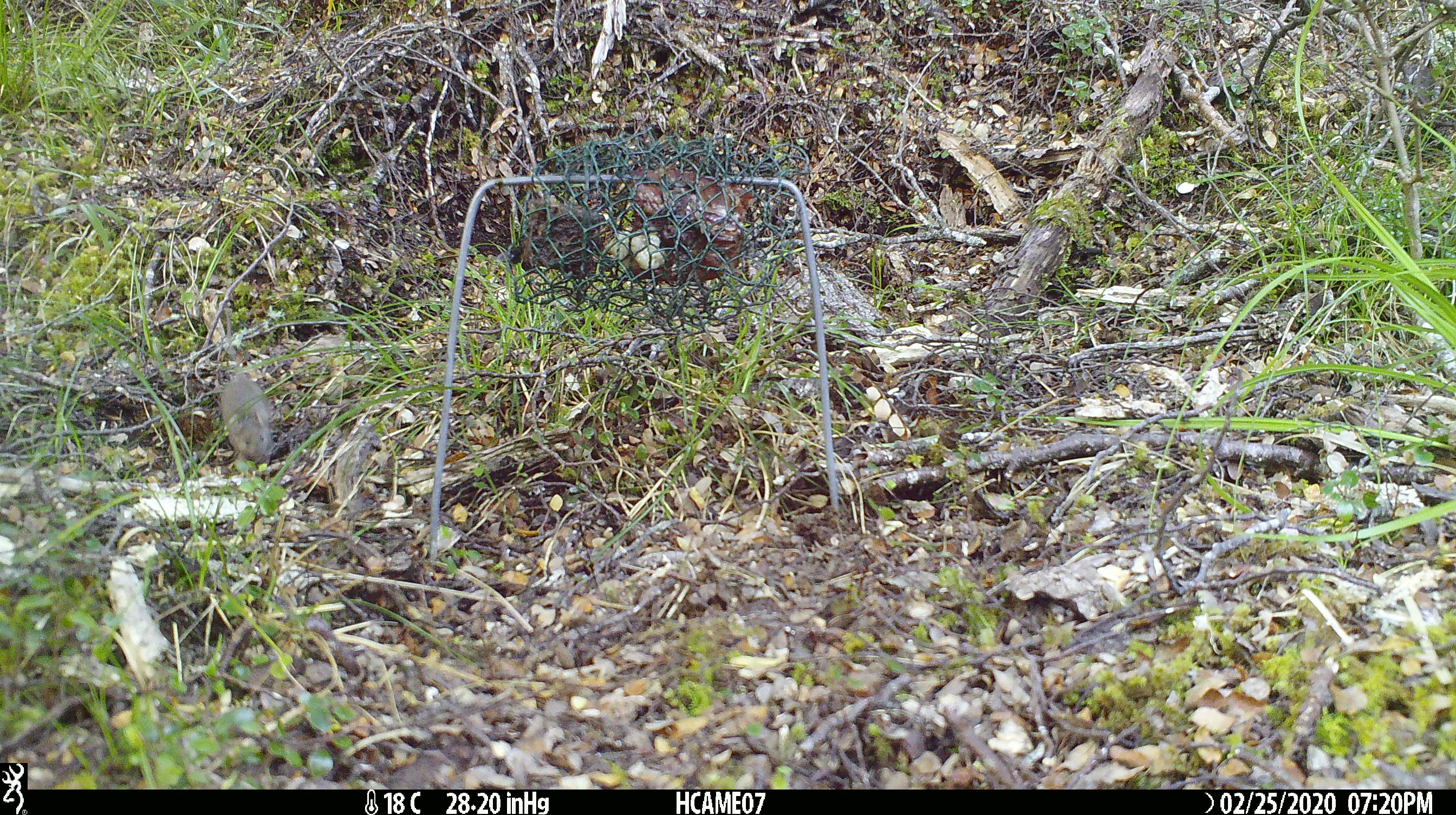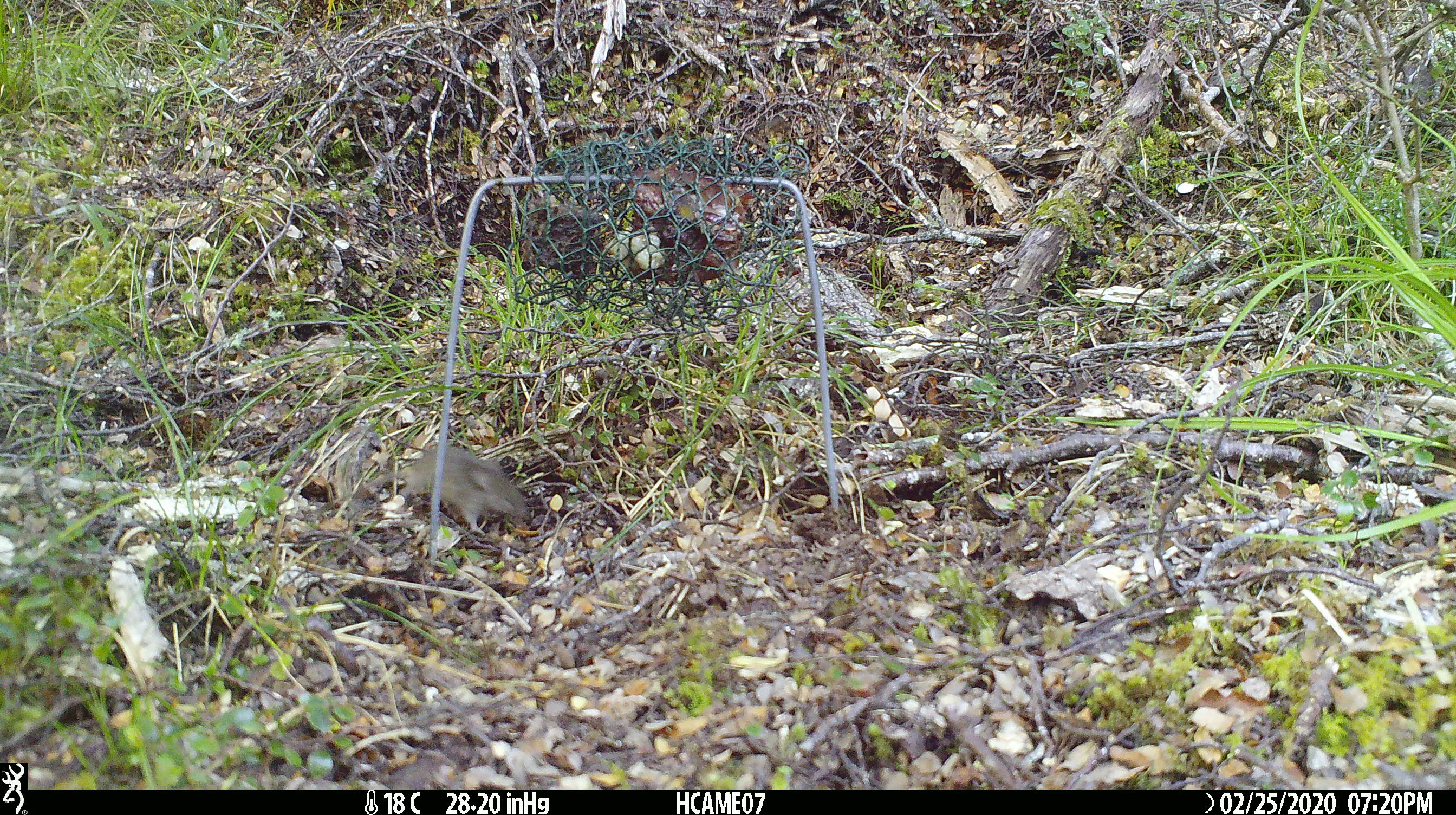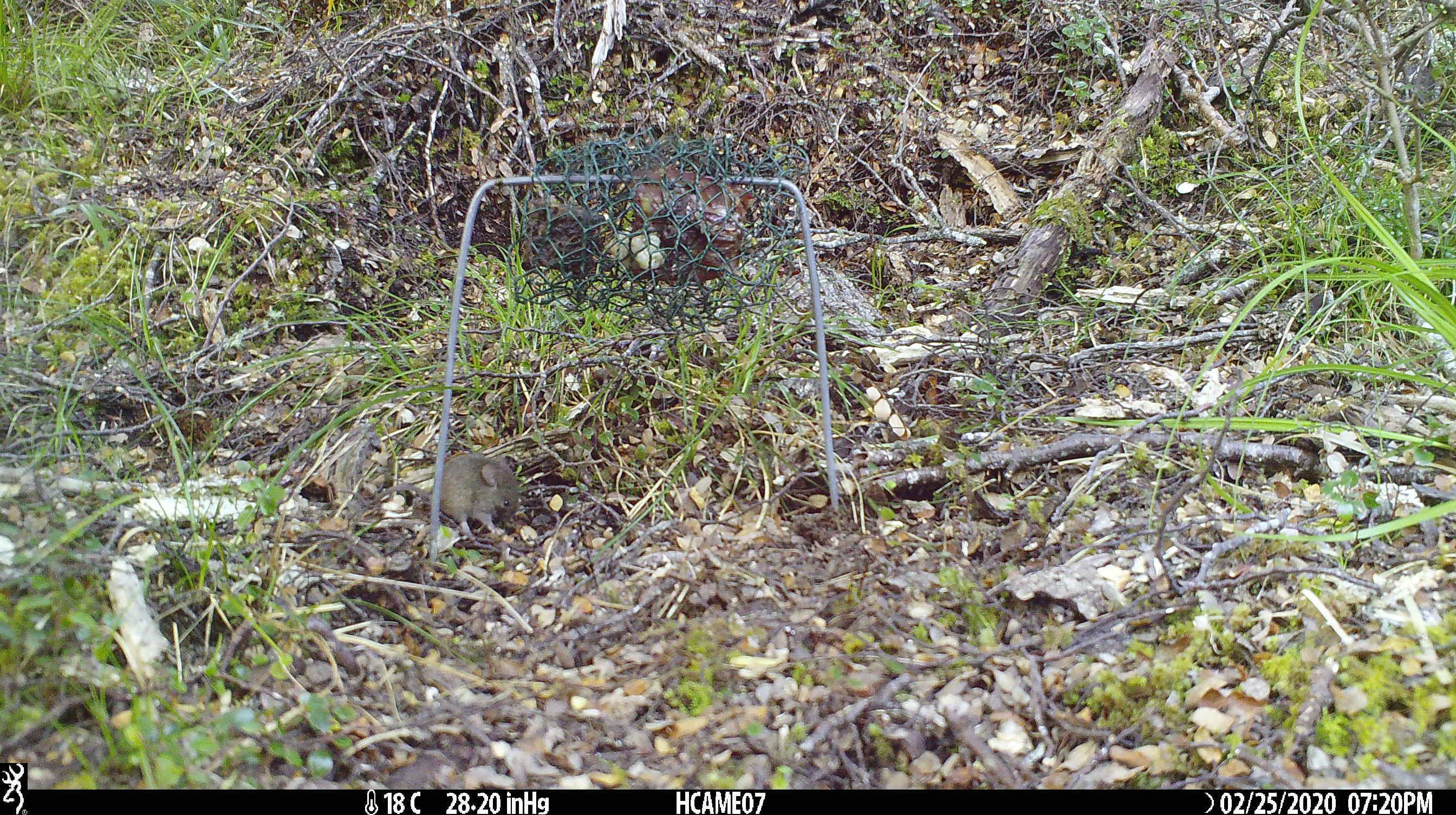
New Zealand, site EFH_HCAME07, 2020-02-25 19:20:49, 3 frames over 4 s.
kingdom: Animalia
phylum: Chordata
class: Mammalia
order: Rodentia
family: Muridae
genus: Mus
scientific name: Mus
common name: mouse